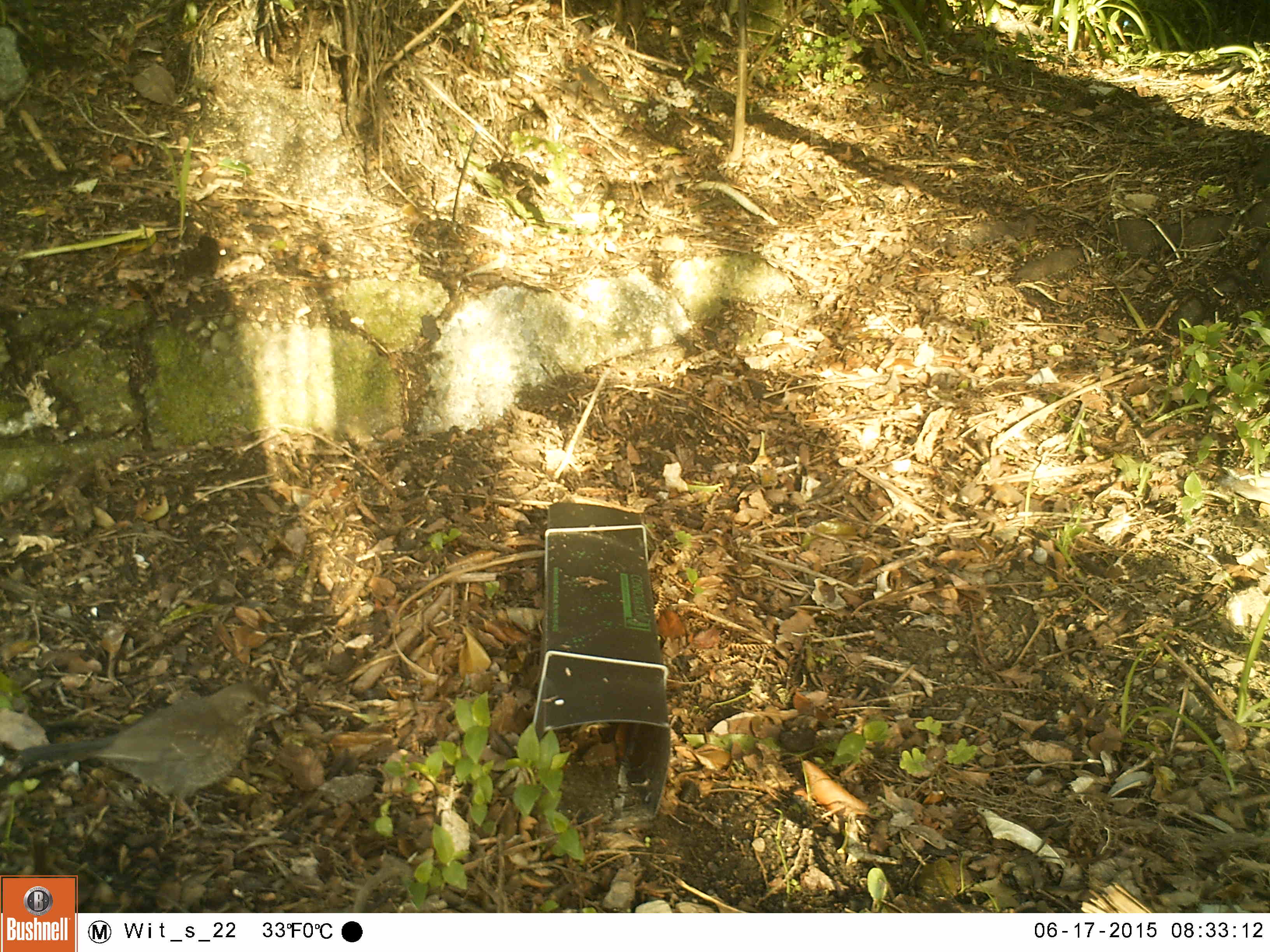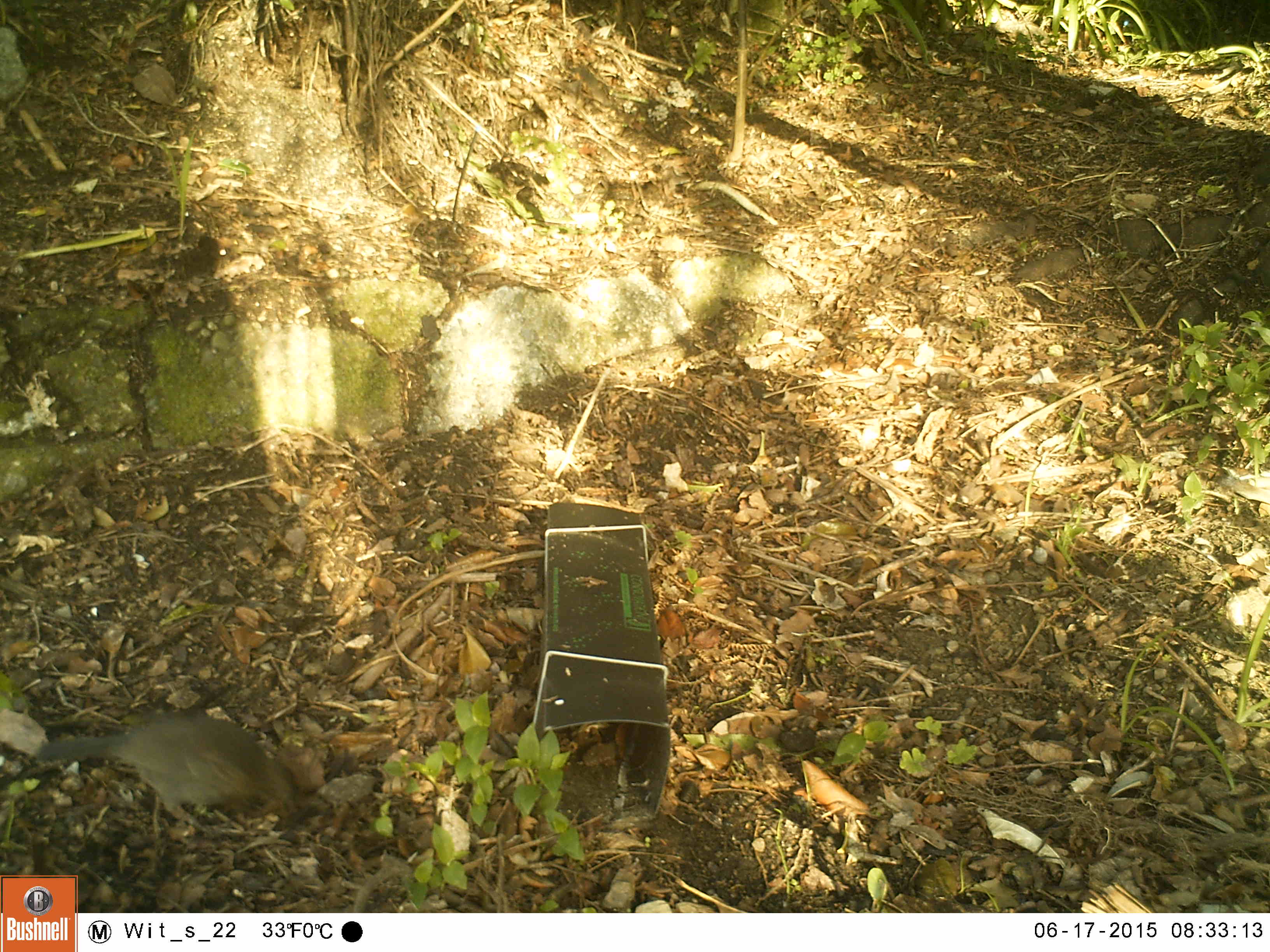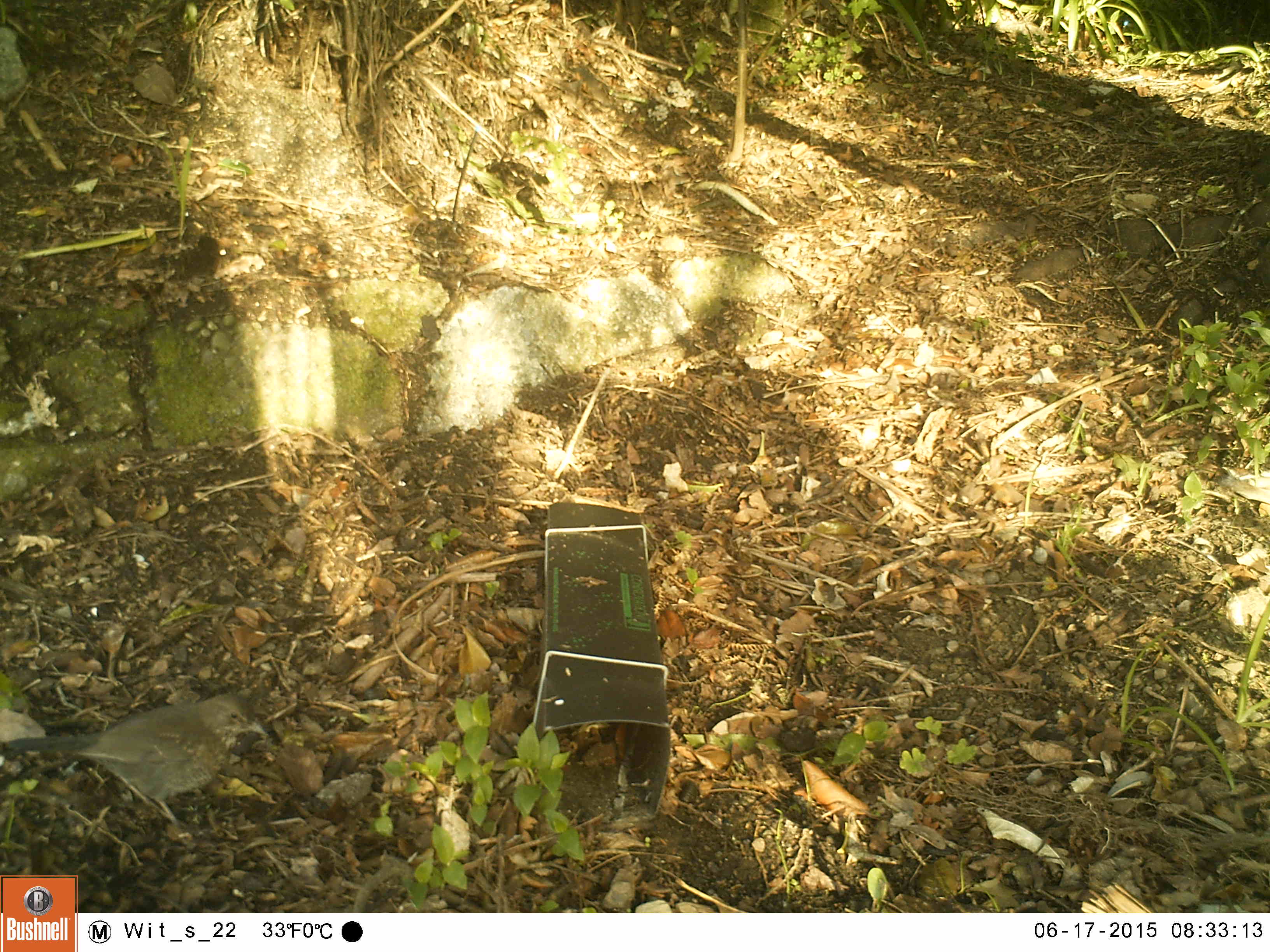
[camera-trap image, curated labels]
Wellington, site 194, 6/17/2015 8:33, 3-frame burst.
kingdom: Animalia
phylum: Chordata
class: Aves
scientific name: Aves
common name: bird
Bird (Aves).